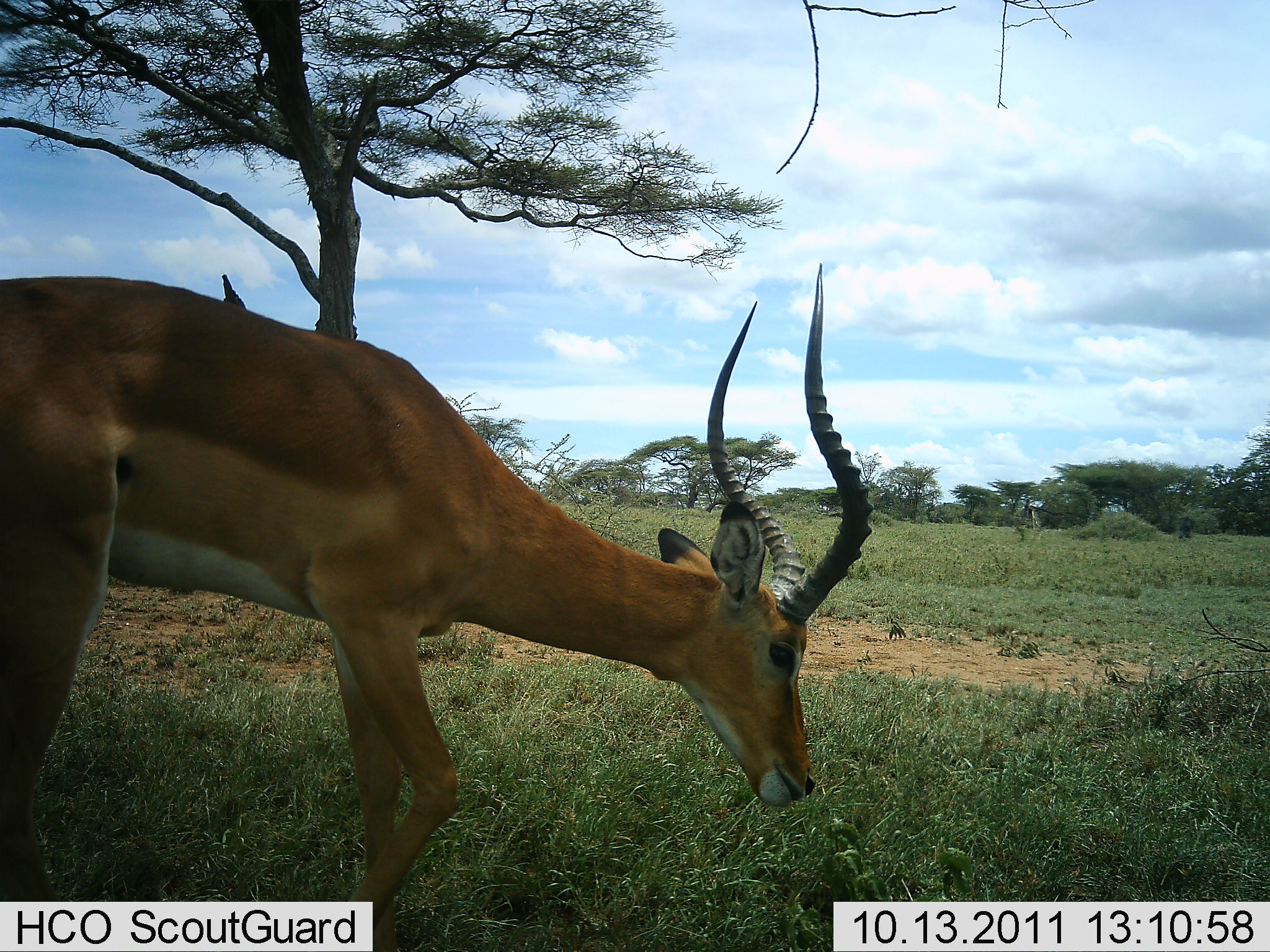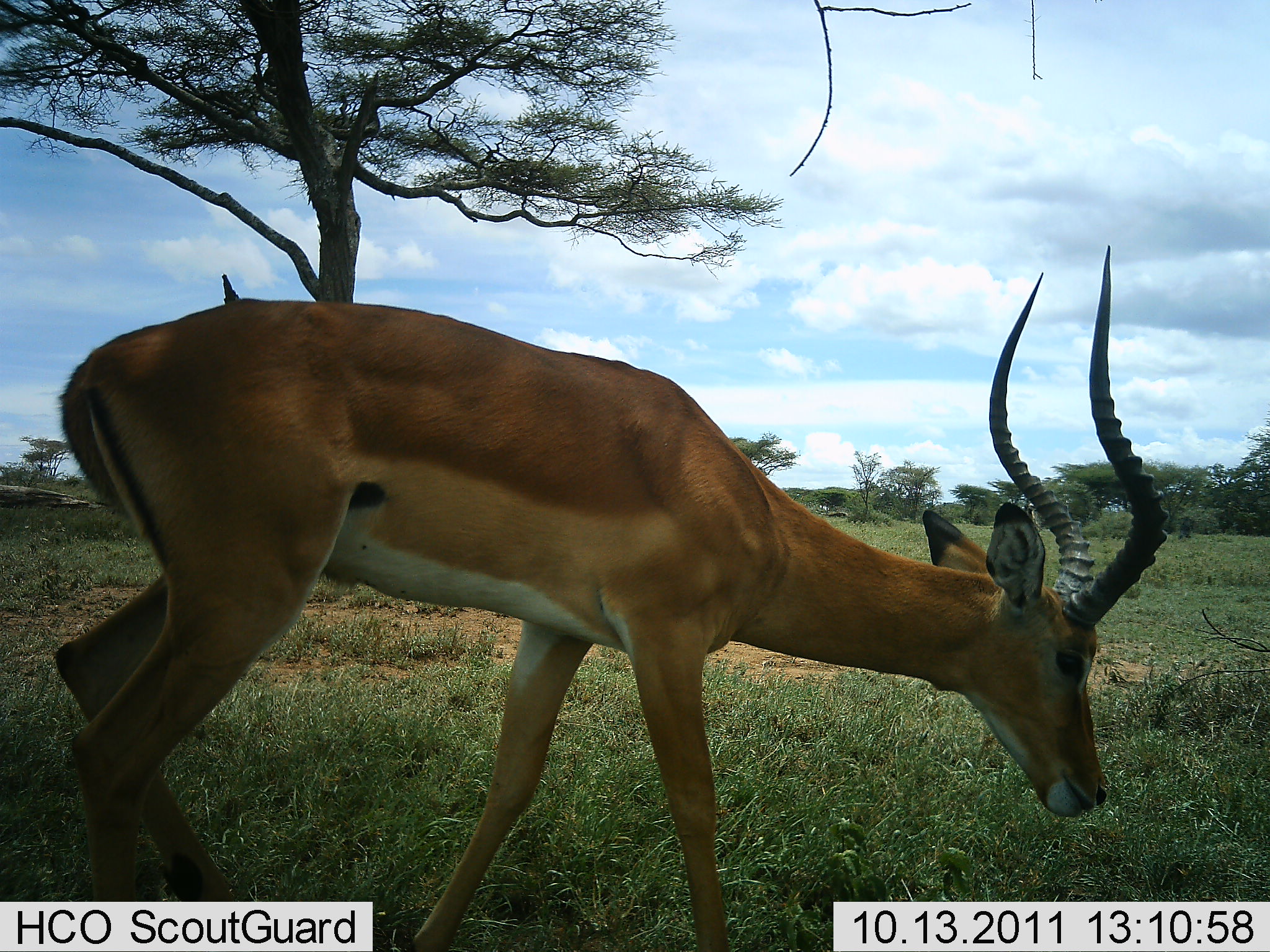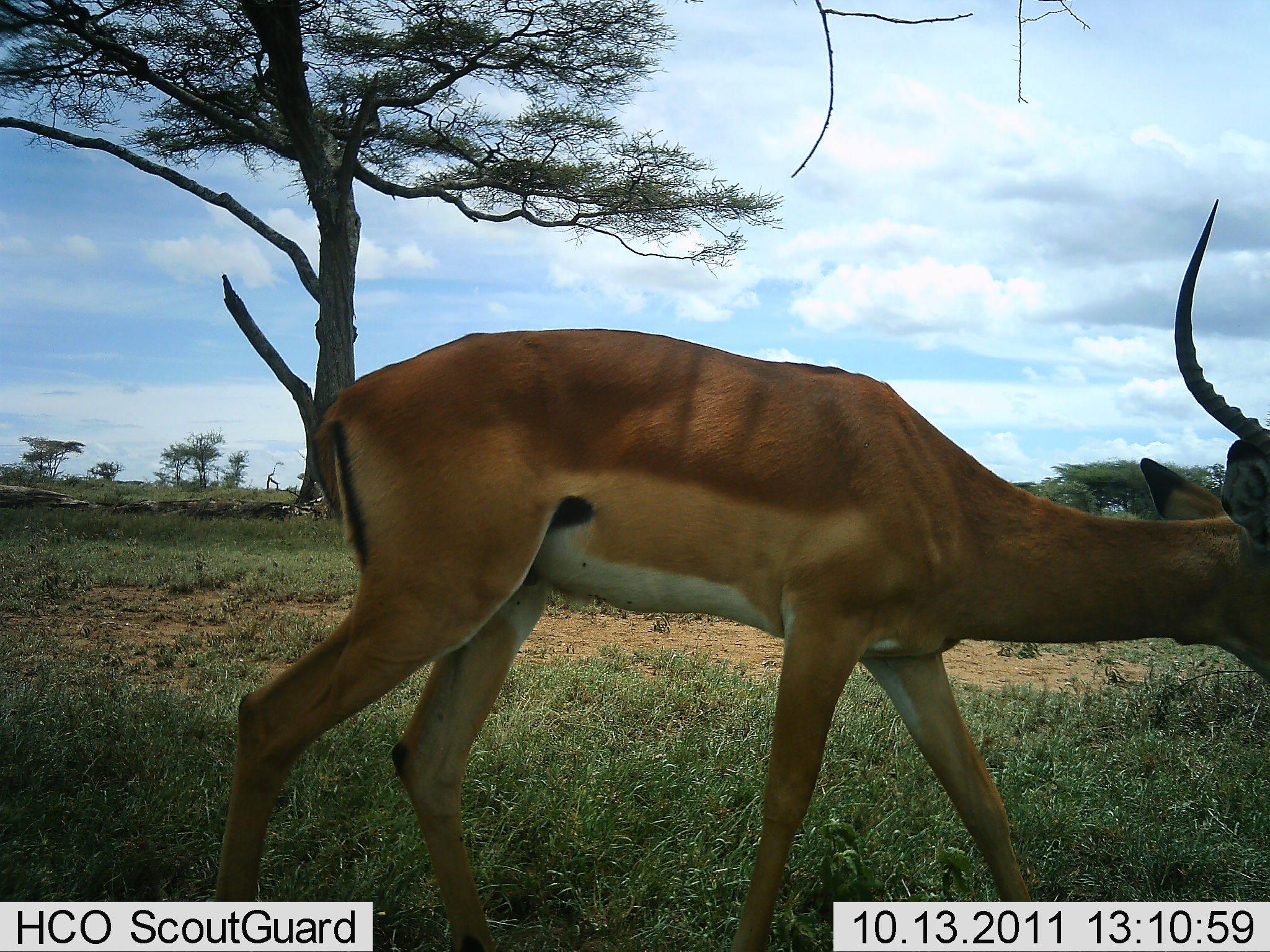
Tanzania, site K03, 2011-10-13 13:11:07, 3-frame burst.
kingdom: Animalia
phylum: Chordata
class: Mammalia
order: Artiodactyla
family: Bovidae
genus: Aepyceros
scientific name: Aepyceros melampus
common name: impala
Impala (Aepyceros melampus), count 1. Behavior (volunteer vote fractions): standing 18%, resting 0%, moving 76%, interacting 0%. Young present (vote fraction): 0%. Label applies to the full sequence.